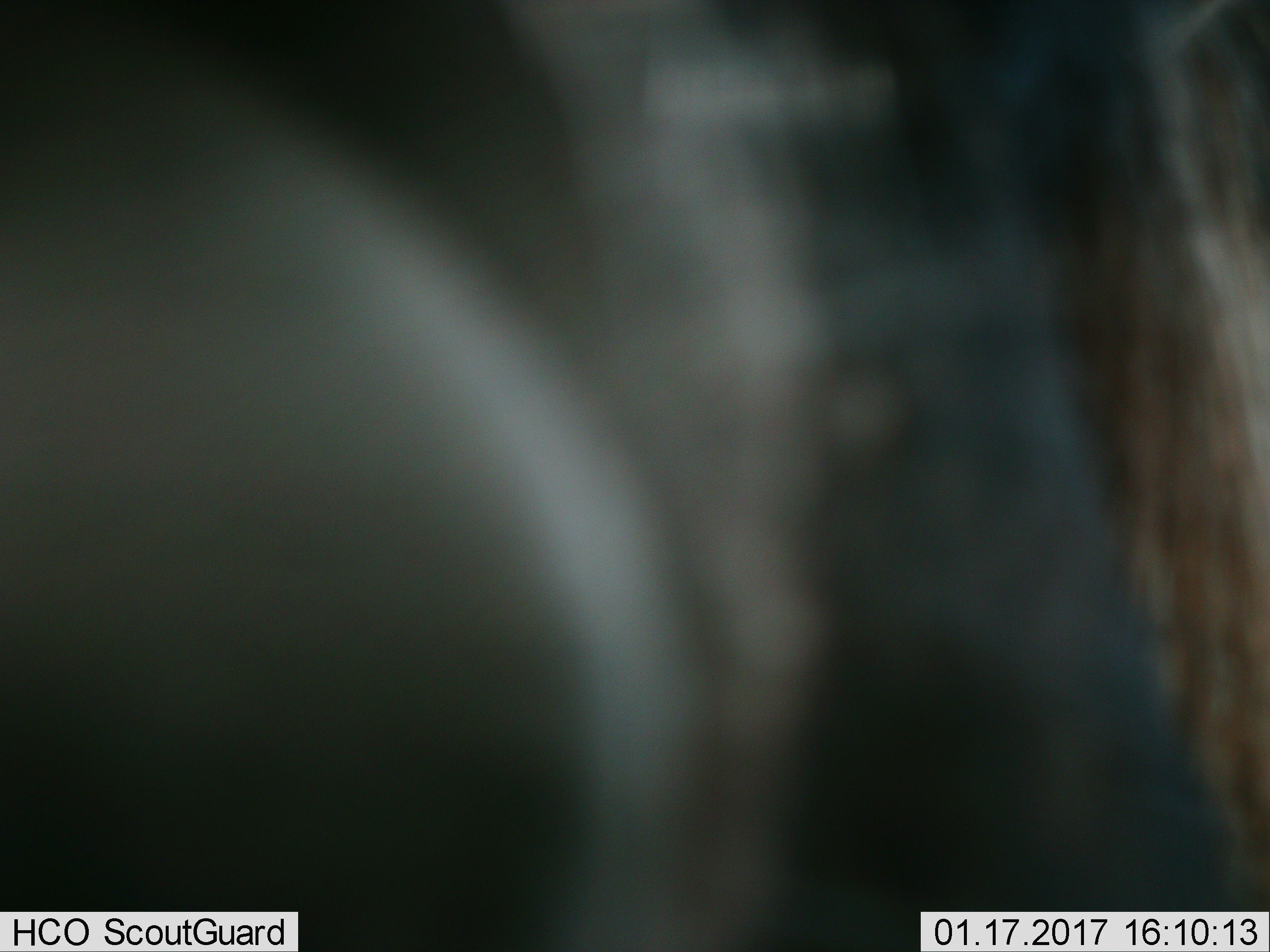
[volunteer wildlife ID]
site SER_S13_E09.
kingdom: Animalia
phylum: Chordata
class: Mammalia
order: Artiodactyla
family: Bovidae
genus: Connochaetes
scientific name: Connochaetes taurinus taurinus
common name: blue wildebeest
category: wildebeestblue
Wildebeestblue (blue wildebeest) (Connochaetes taurinus taurinus), count 1. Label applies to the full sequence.